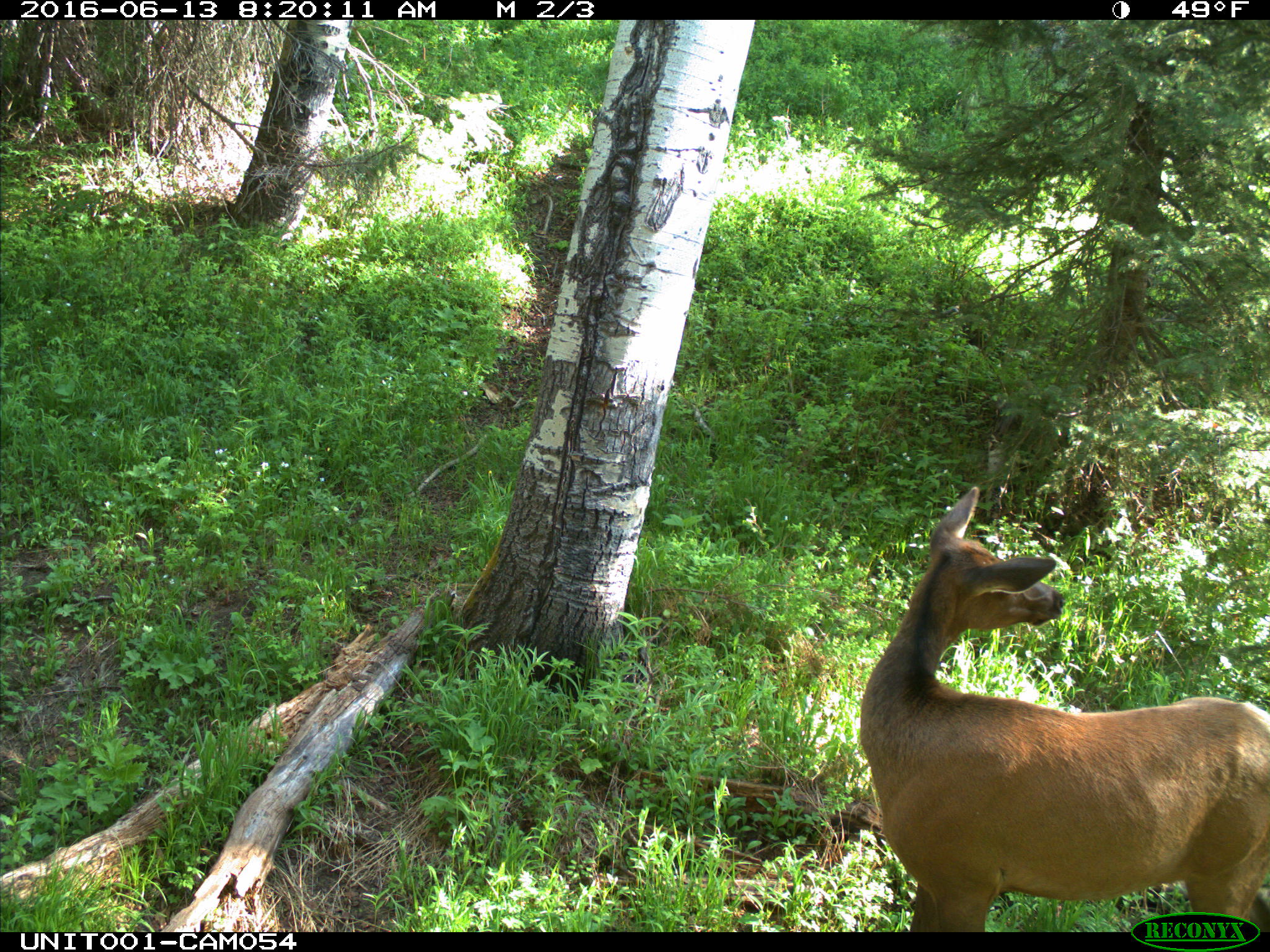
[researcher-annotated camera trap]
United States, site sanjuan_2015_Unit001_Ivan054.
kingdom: Animalia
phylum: Chordata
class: Mammalia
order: Artiodactyla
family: Cervidae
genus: Cervus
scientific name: Cervus elaphus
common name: red deer